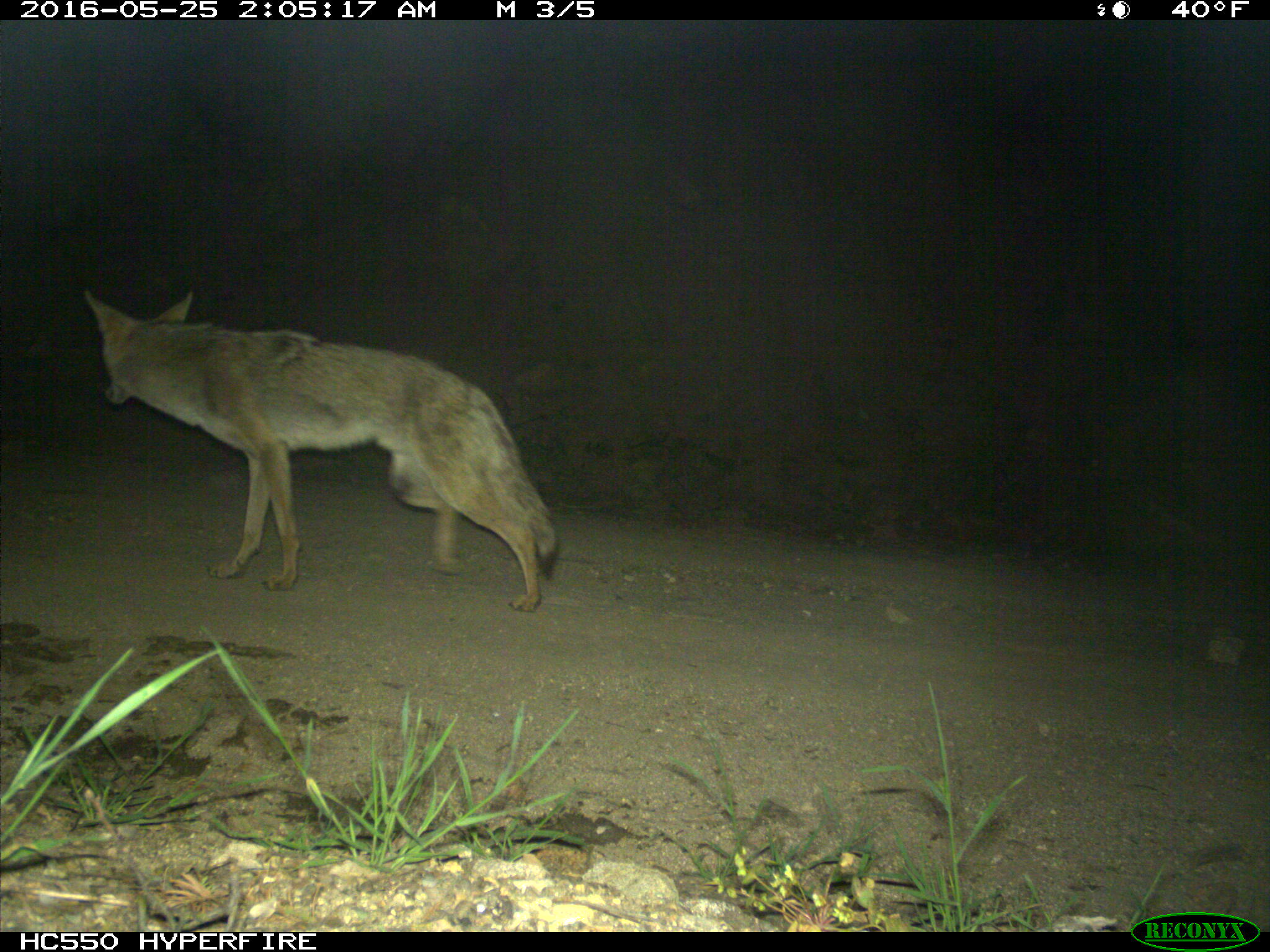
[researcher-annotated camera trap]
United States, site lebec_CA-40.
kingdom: Animalia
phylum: Chordata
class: Mammalia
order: Carnivora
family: Canidae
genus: Canis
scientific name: Canis latrans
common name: coyote